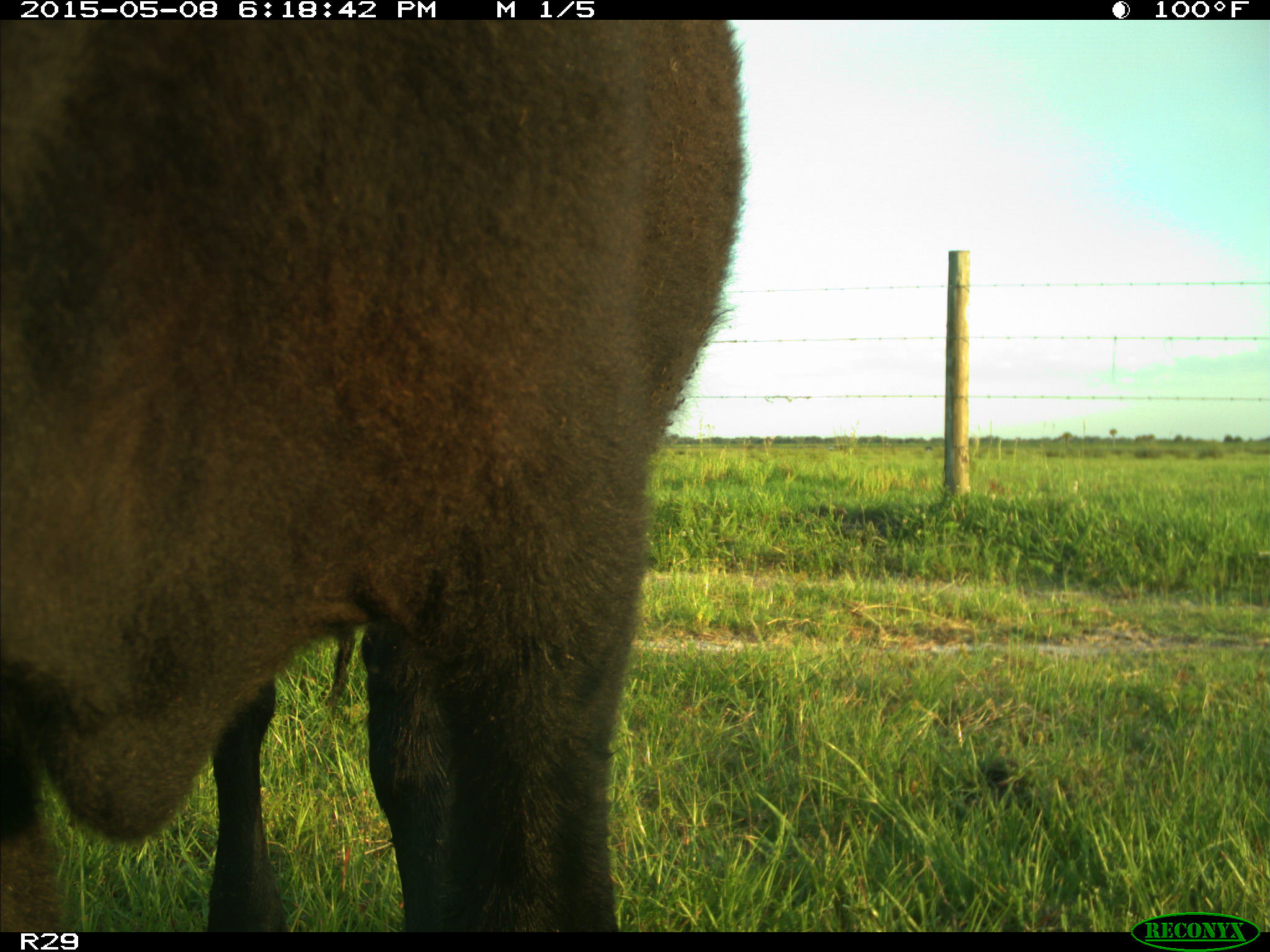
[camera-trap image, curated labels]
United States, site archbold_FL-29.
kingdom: Animalia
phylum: Chordata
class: Mammalia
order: Artiodactyla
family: Bovidae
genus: Bos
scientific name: Bos taurus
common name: domestic cow